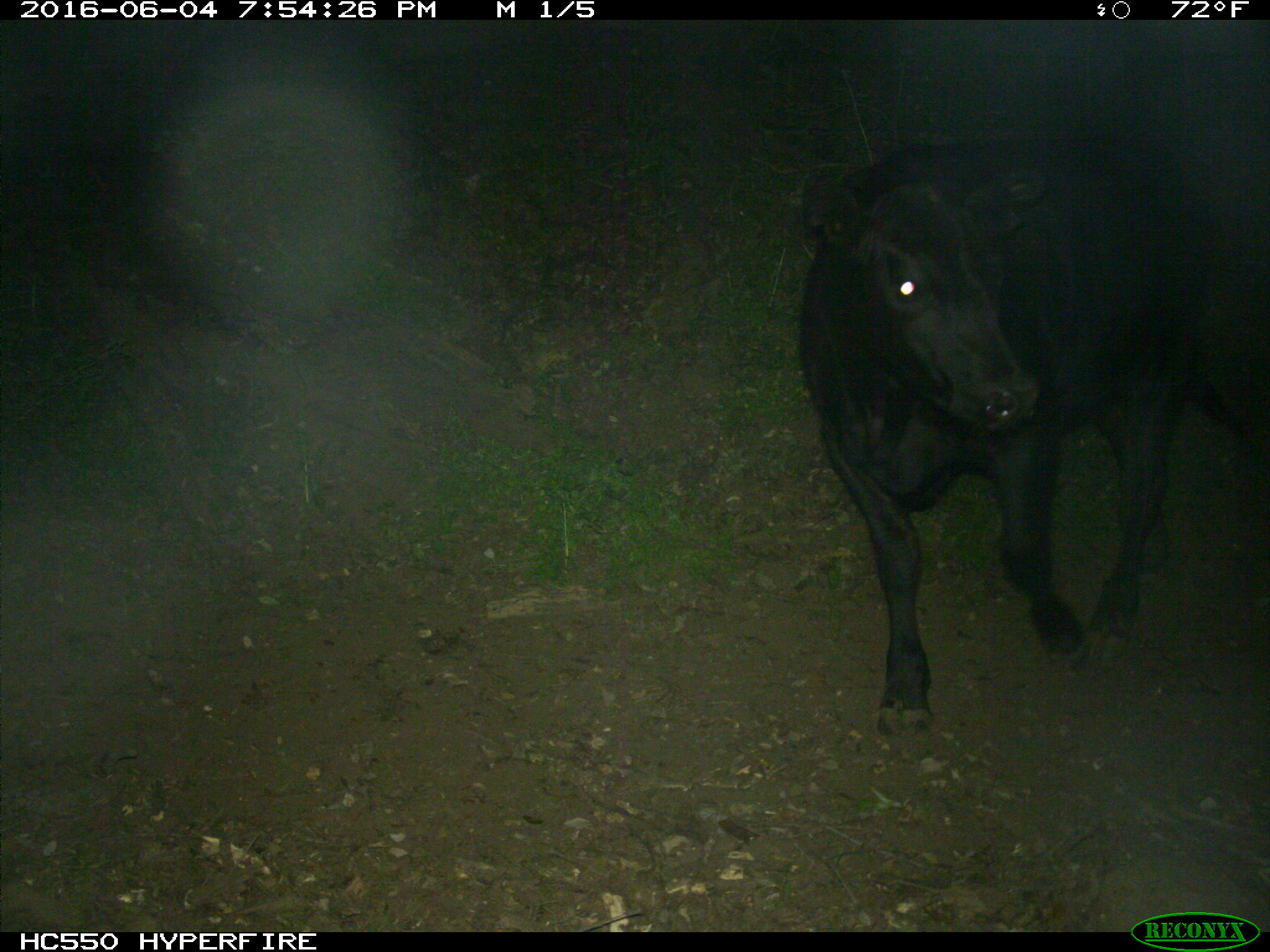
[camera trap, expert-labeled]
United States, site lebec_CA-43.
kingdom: Animalia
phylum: Chordata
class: Mammalia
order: Artiodactyla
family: Bovidae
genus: Bos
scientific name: Bos taurus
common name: domestic cow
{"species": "Bos taurus (domestic cow)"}